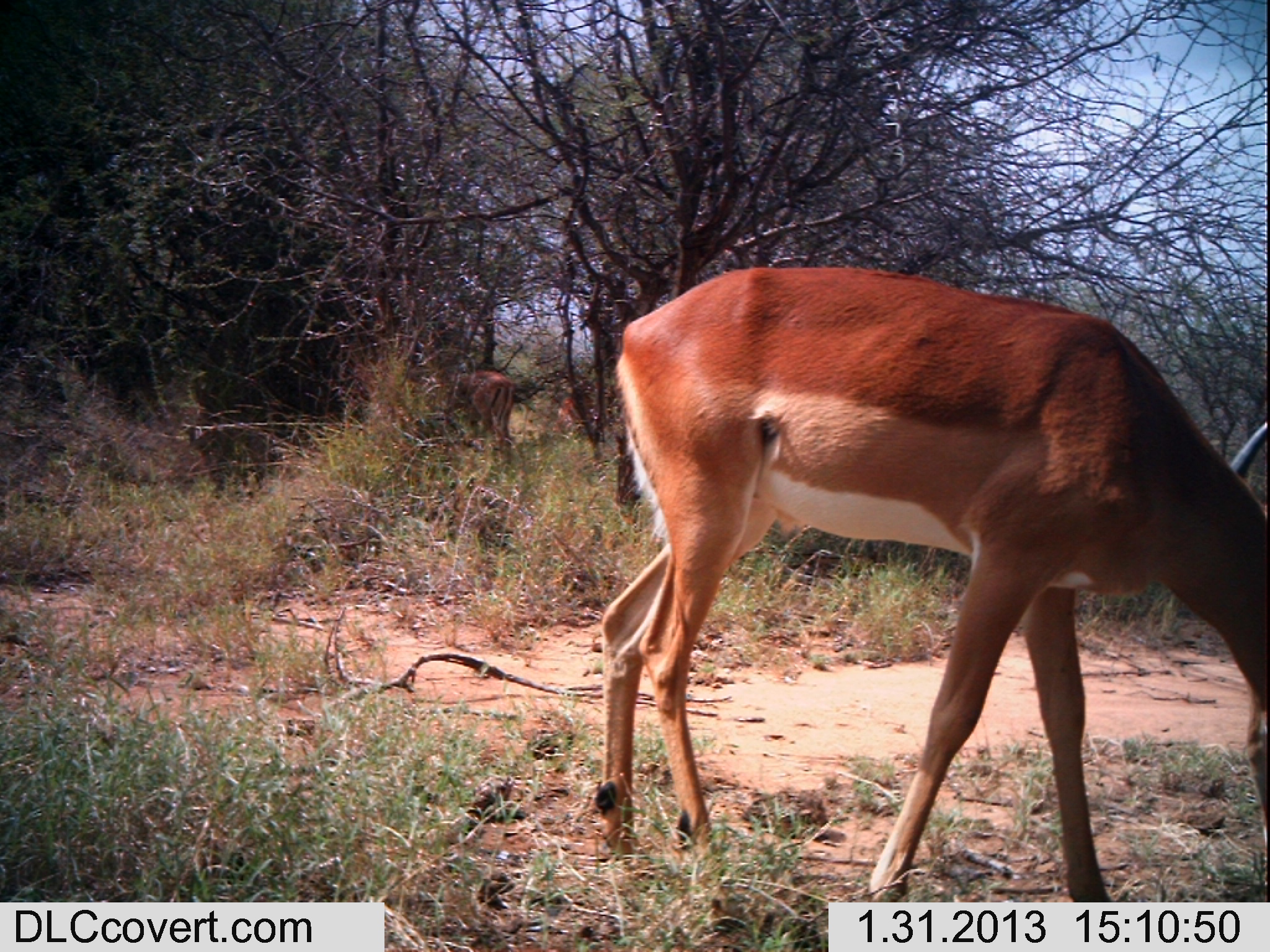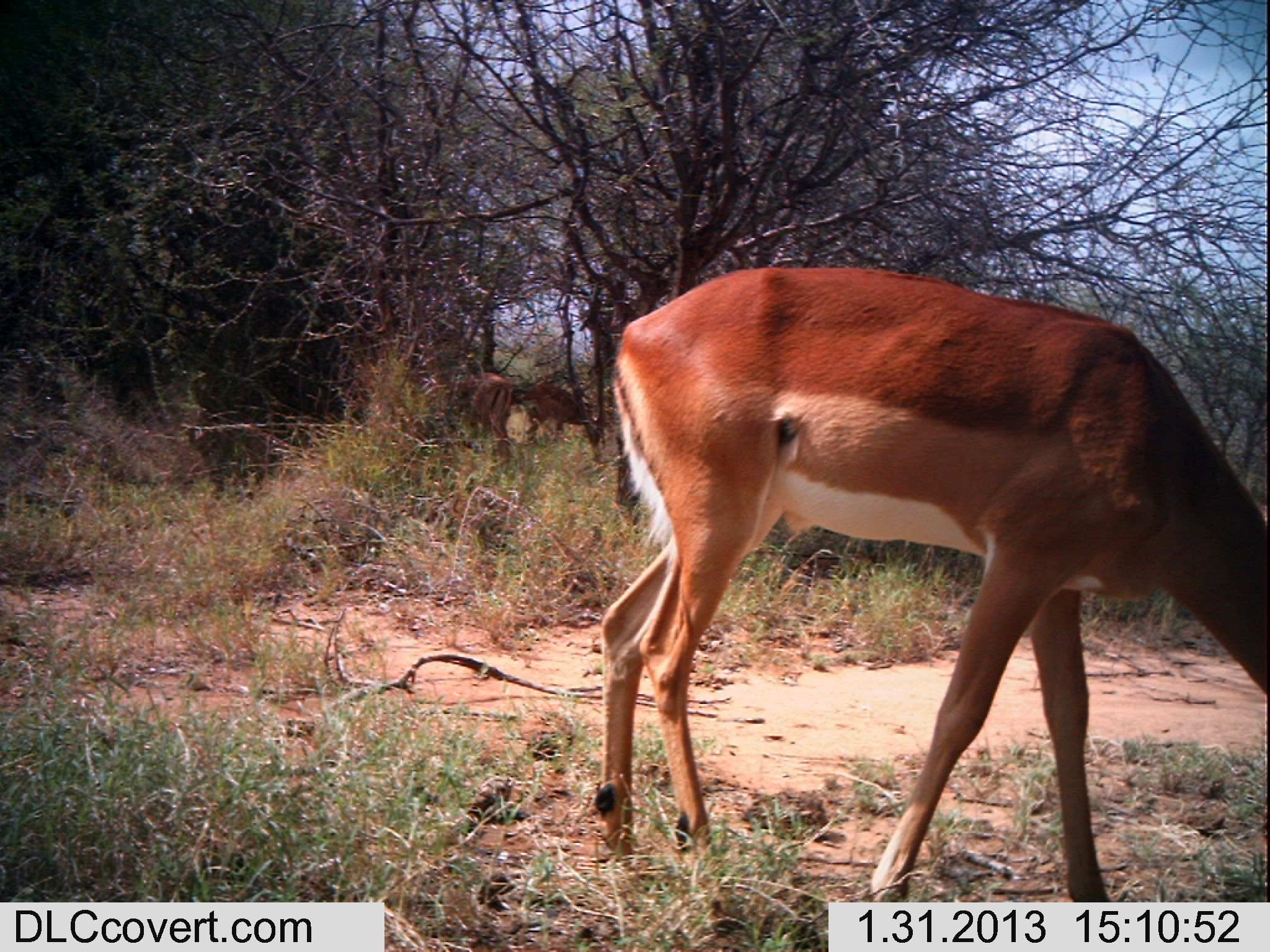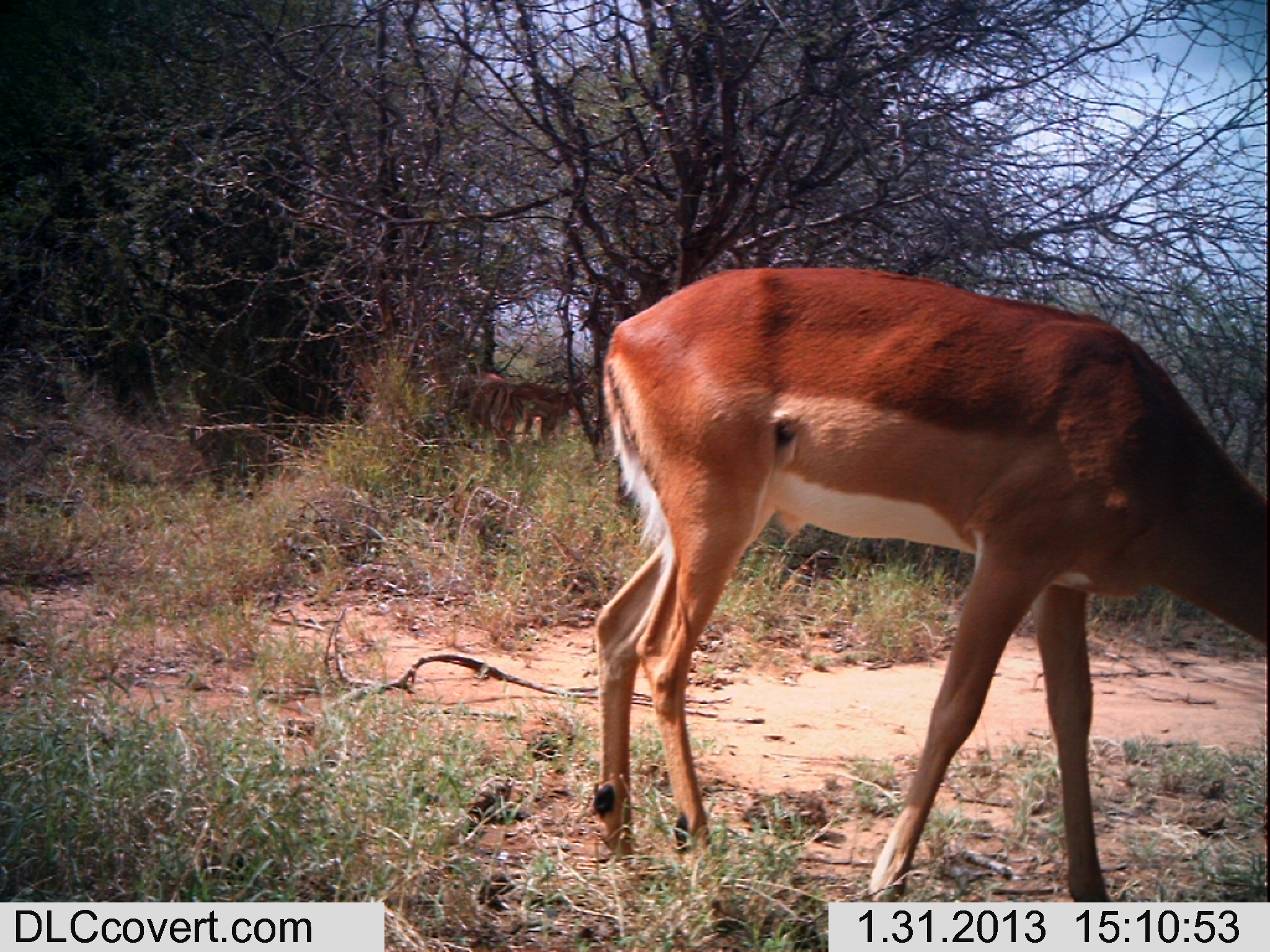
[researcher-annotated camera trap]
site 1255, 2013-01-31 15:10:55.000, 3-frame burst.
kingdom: Animalia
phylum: Chordata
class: Mammalia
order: Artiodactyla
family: Bovidae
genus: Aepyceros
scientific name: Aepyceros melampus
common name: impala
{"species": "Aepyceros melampus (impala)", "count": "3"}